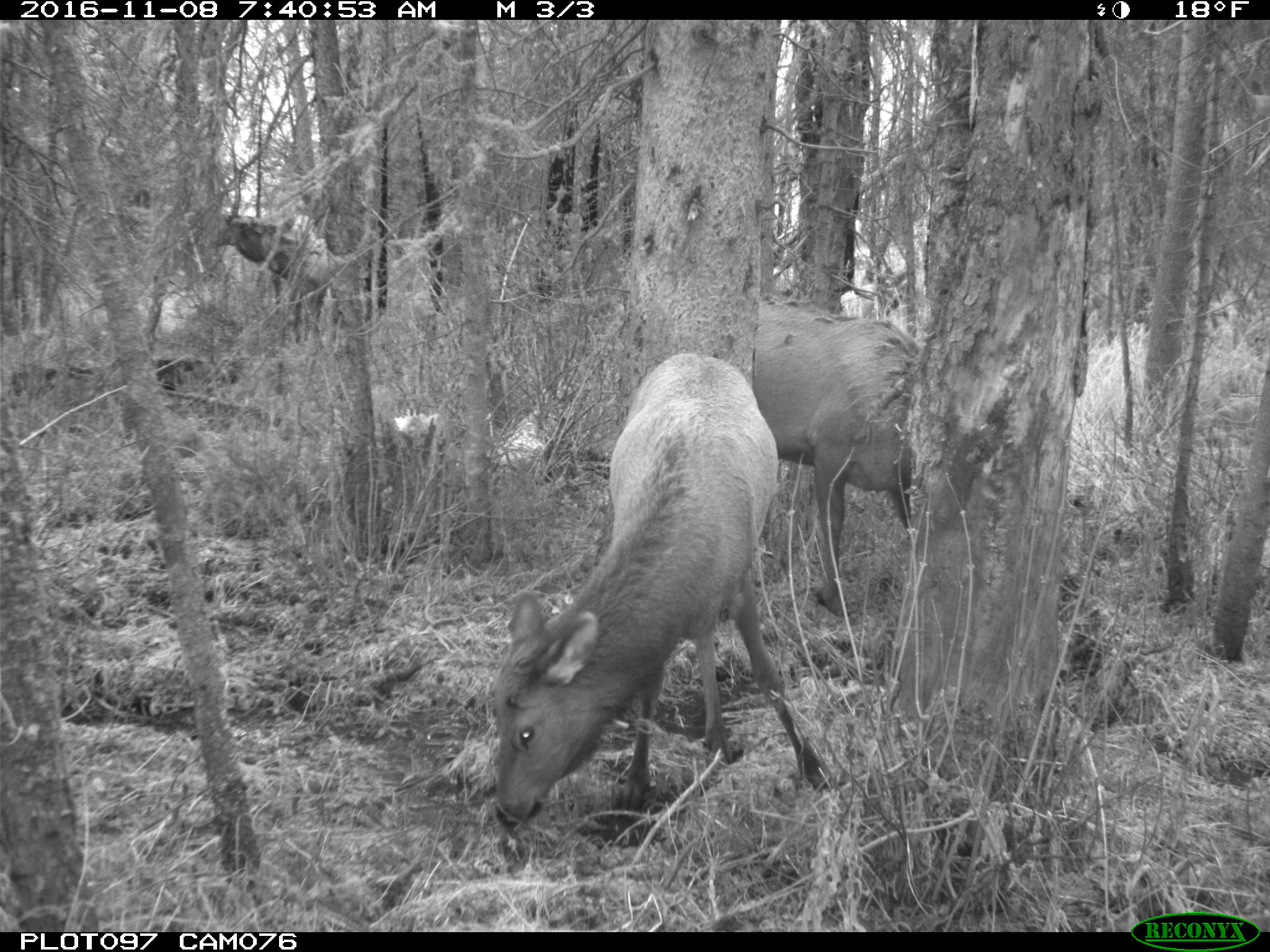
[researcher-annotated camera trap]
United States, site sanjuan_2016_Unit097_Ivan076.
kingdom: Animalia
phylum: Chordata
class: Mammalia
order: Artiodactyla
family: Cervidae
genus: Cervus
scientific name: Cervus elaphus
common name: red deer